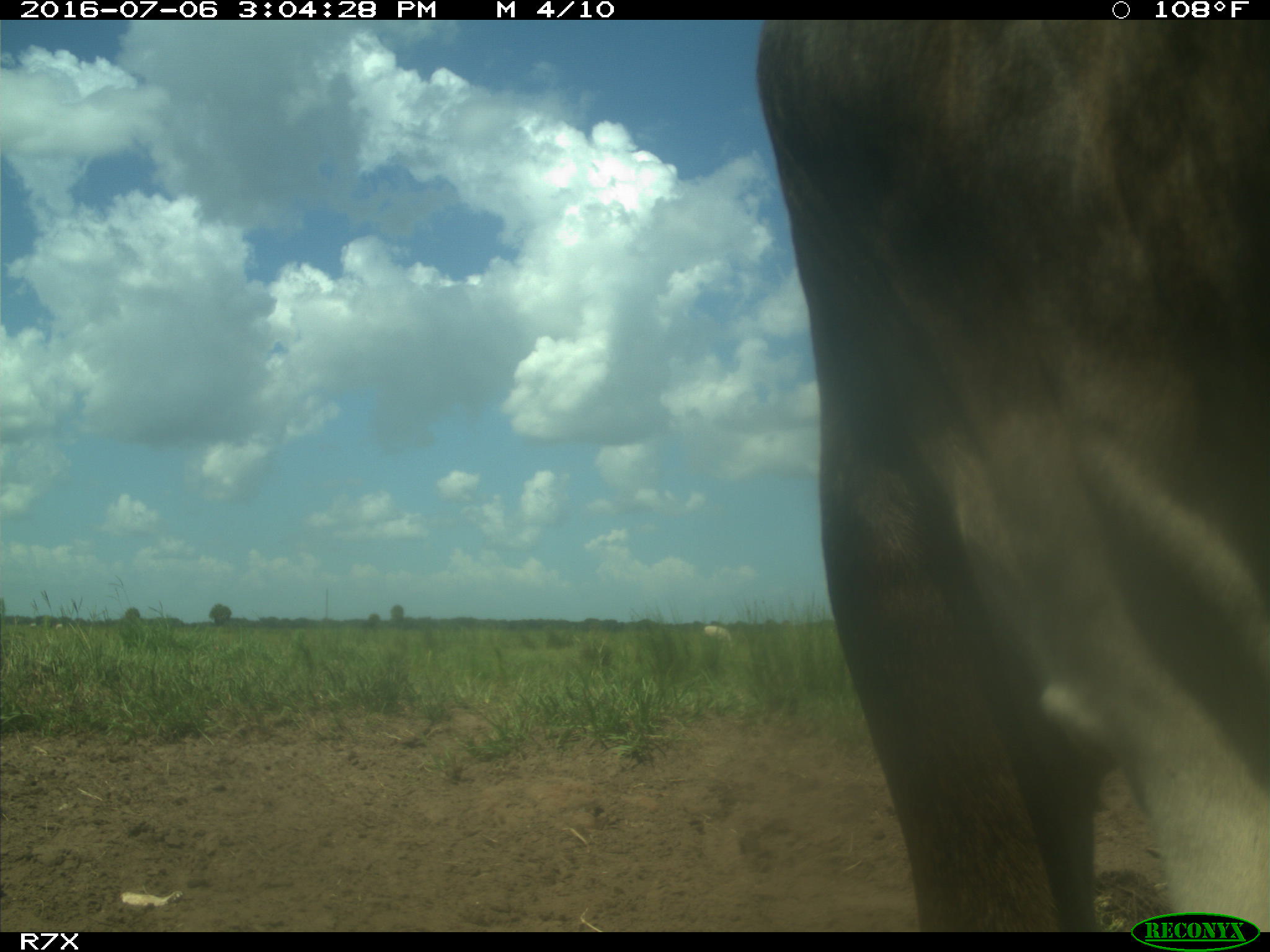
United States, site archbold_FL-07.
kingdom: Animalia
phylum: Chordata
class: Mammalia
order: Artiodactyla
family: Bovidae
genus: Bos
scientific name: Bos taurus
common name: domestic cow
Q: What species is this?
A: Bos taurus (domestic cow).